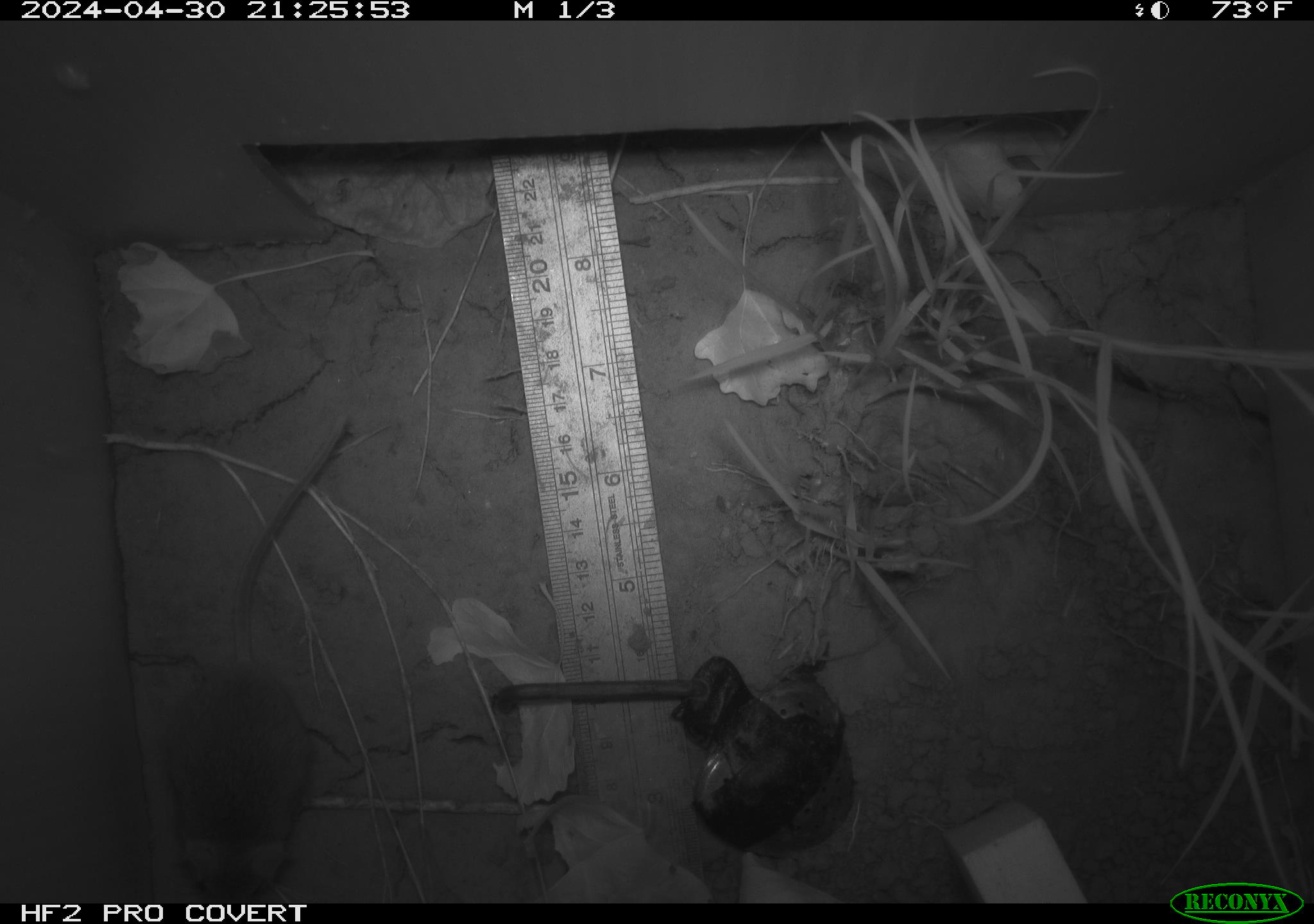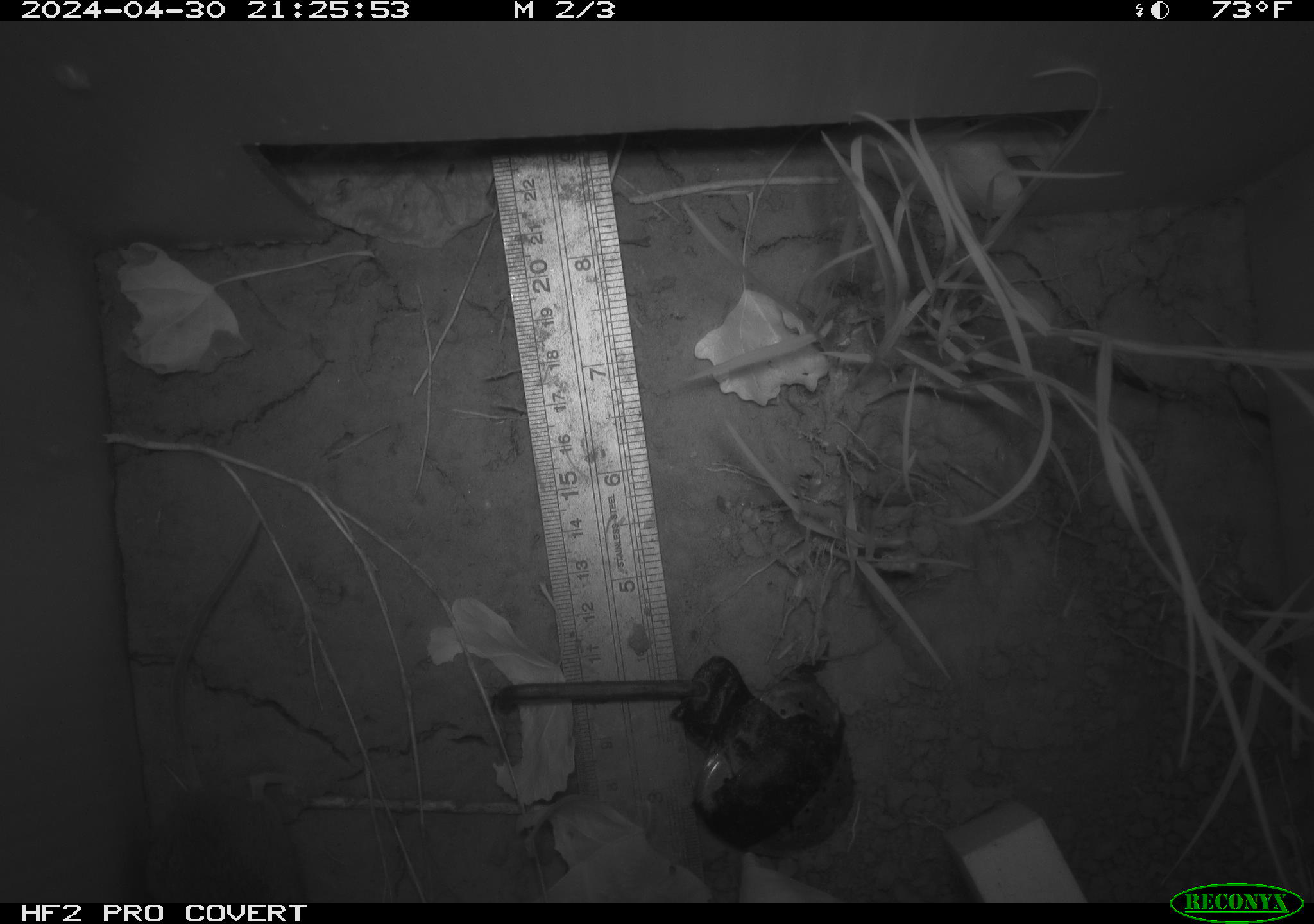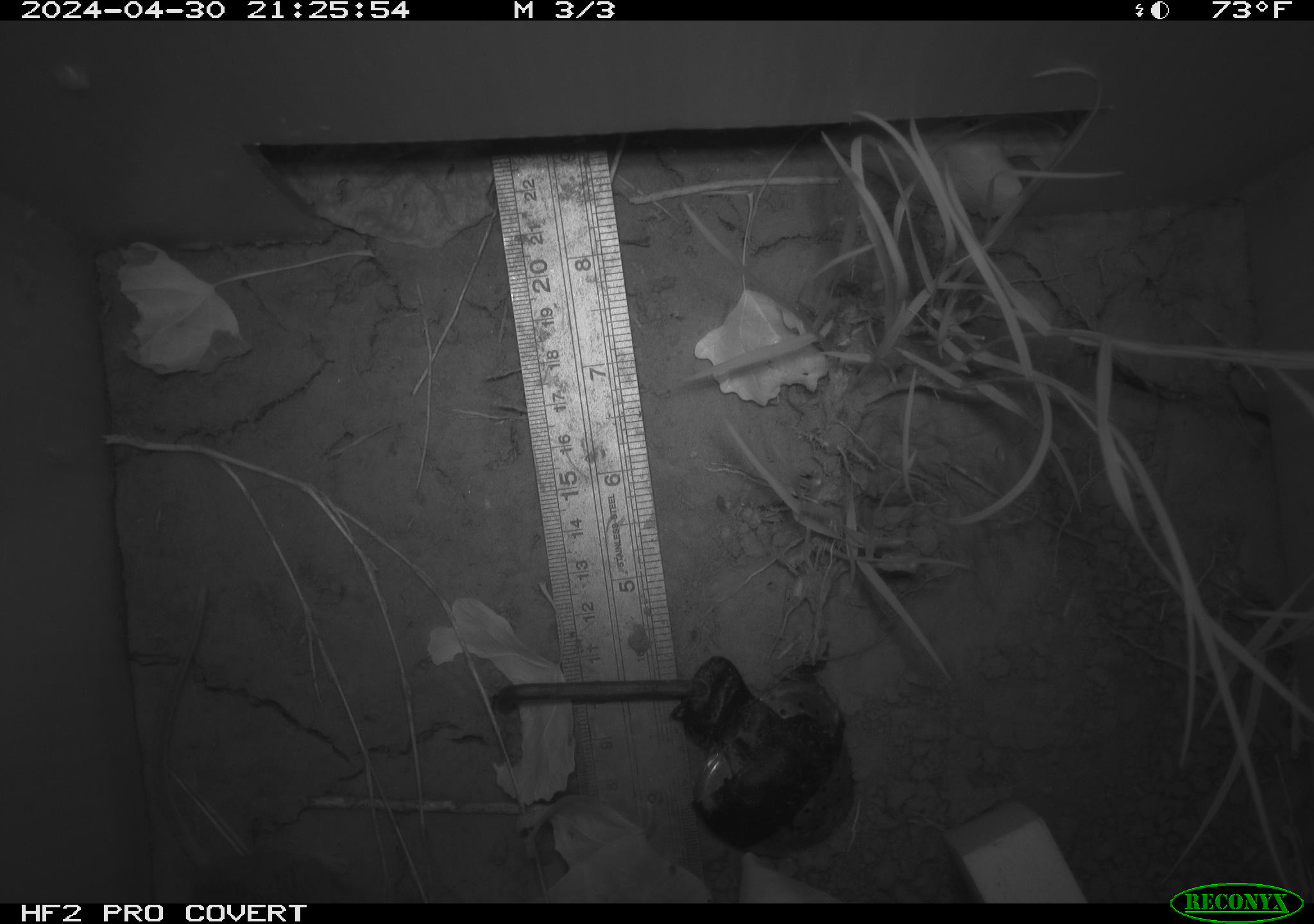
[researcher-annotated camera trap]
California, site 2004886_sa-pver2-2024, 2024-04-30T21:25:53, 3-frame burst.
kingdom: Animalia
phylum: Chordata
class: Mammalia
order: Rodentia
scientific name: Rodentia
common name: mouse species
Mouse species (Rodentia).